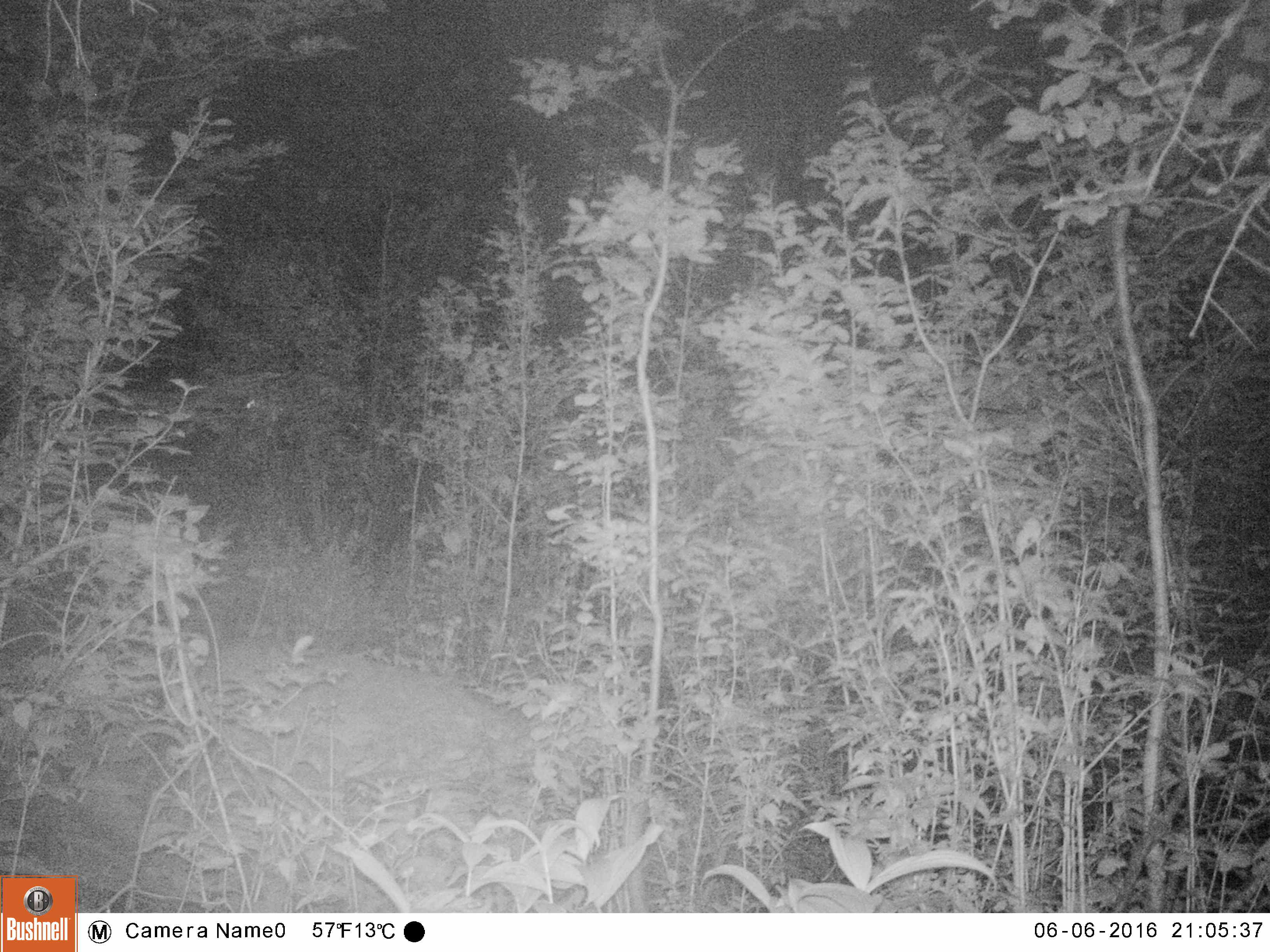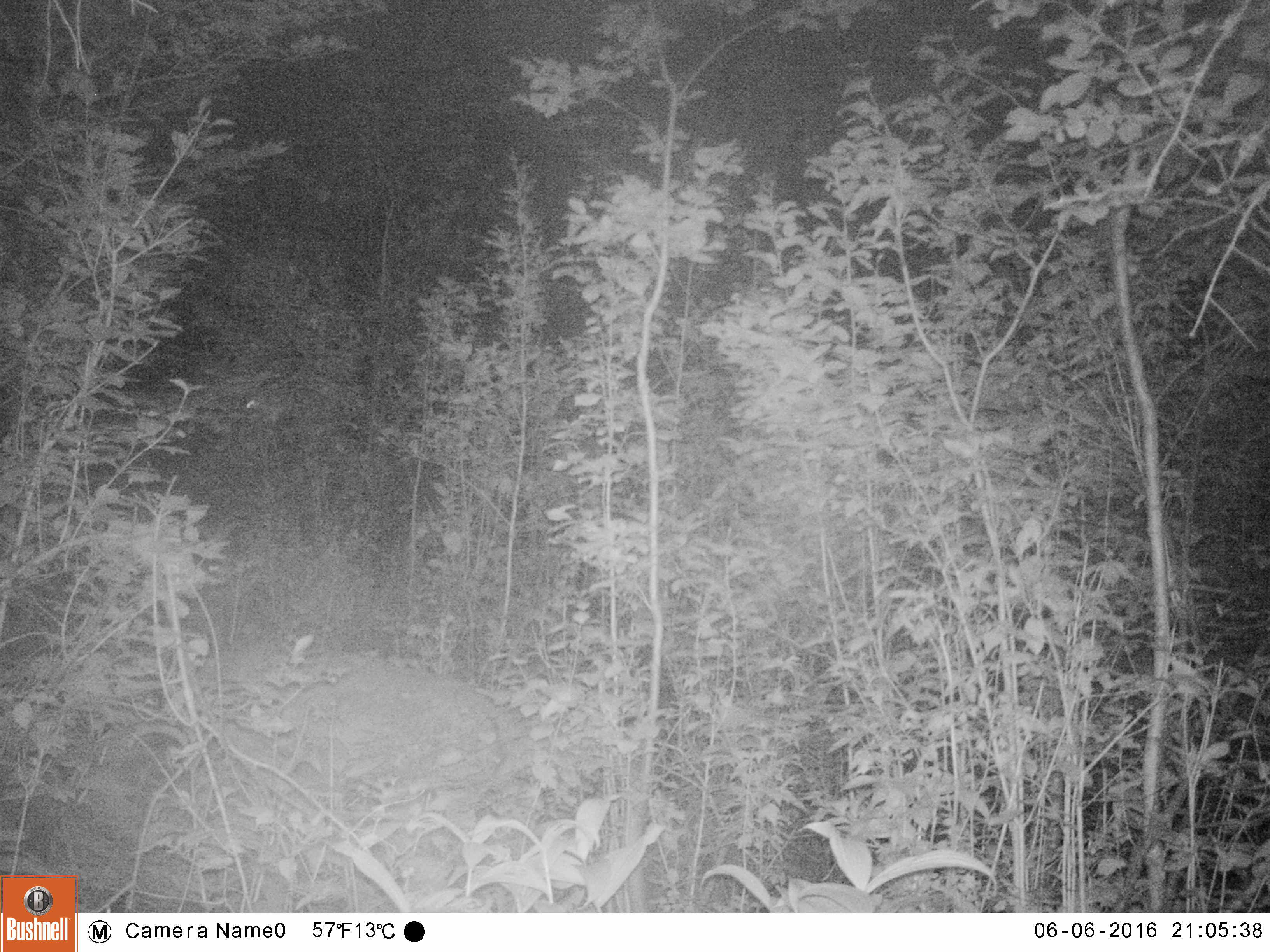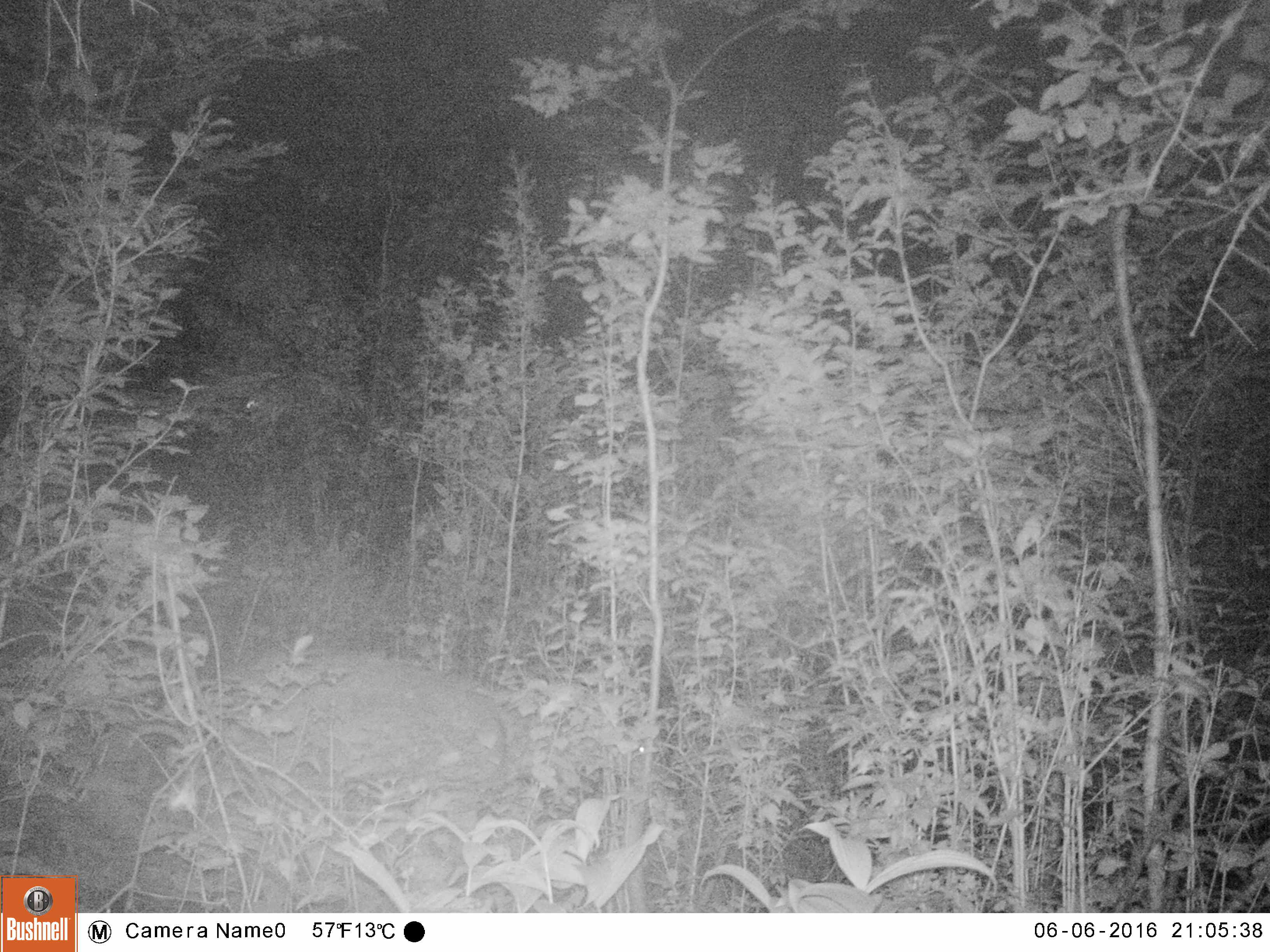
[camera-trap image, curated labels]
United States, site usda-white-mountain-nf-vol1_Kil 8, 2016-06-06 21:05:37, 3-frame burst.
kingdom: Animalia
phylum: Chordata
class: Mammalia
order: Artiodactyla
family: Cervidae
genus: Odocoileus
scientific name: Odocoileus virginianus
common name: white-tailed deer